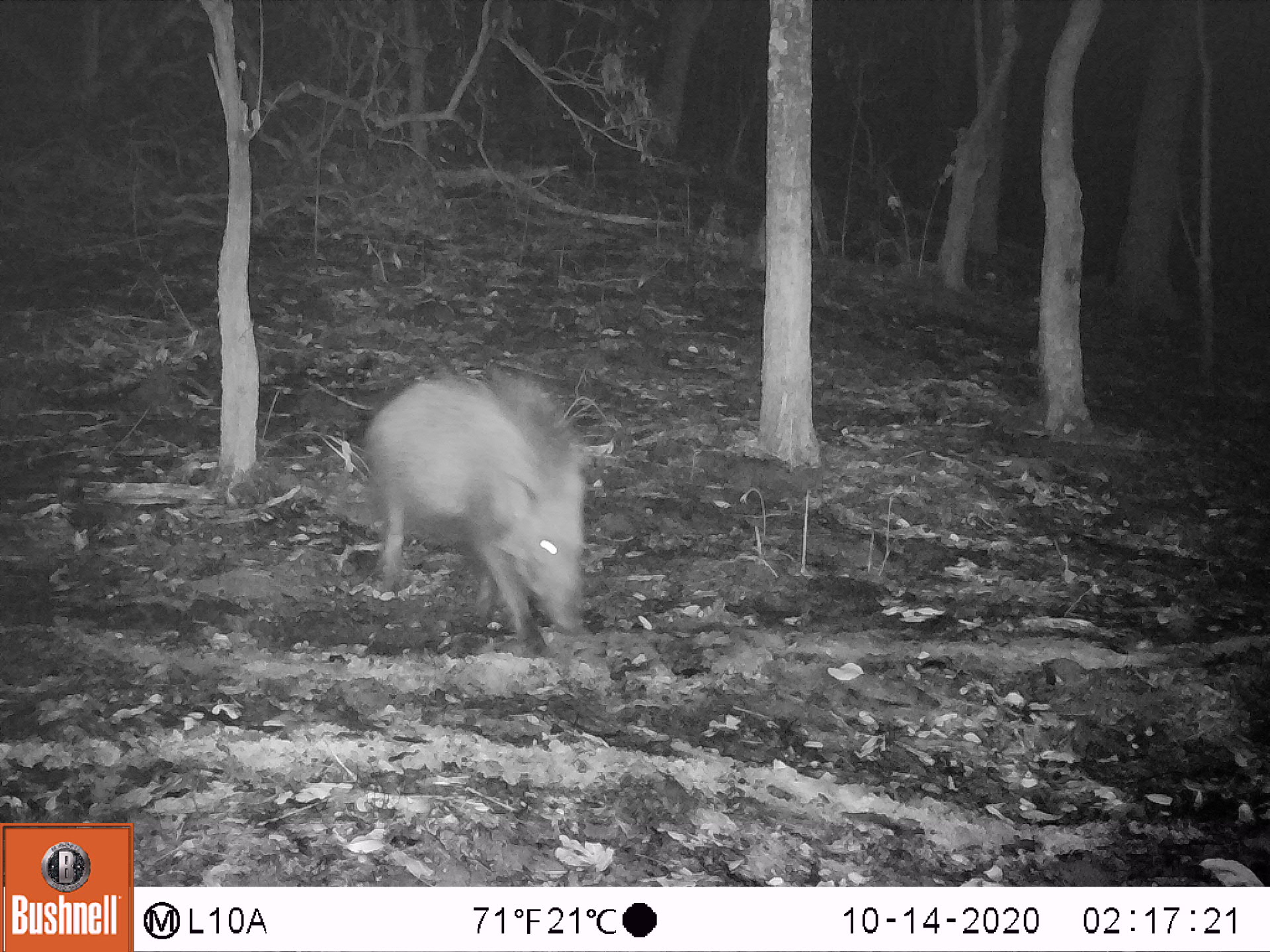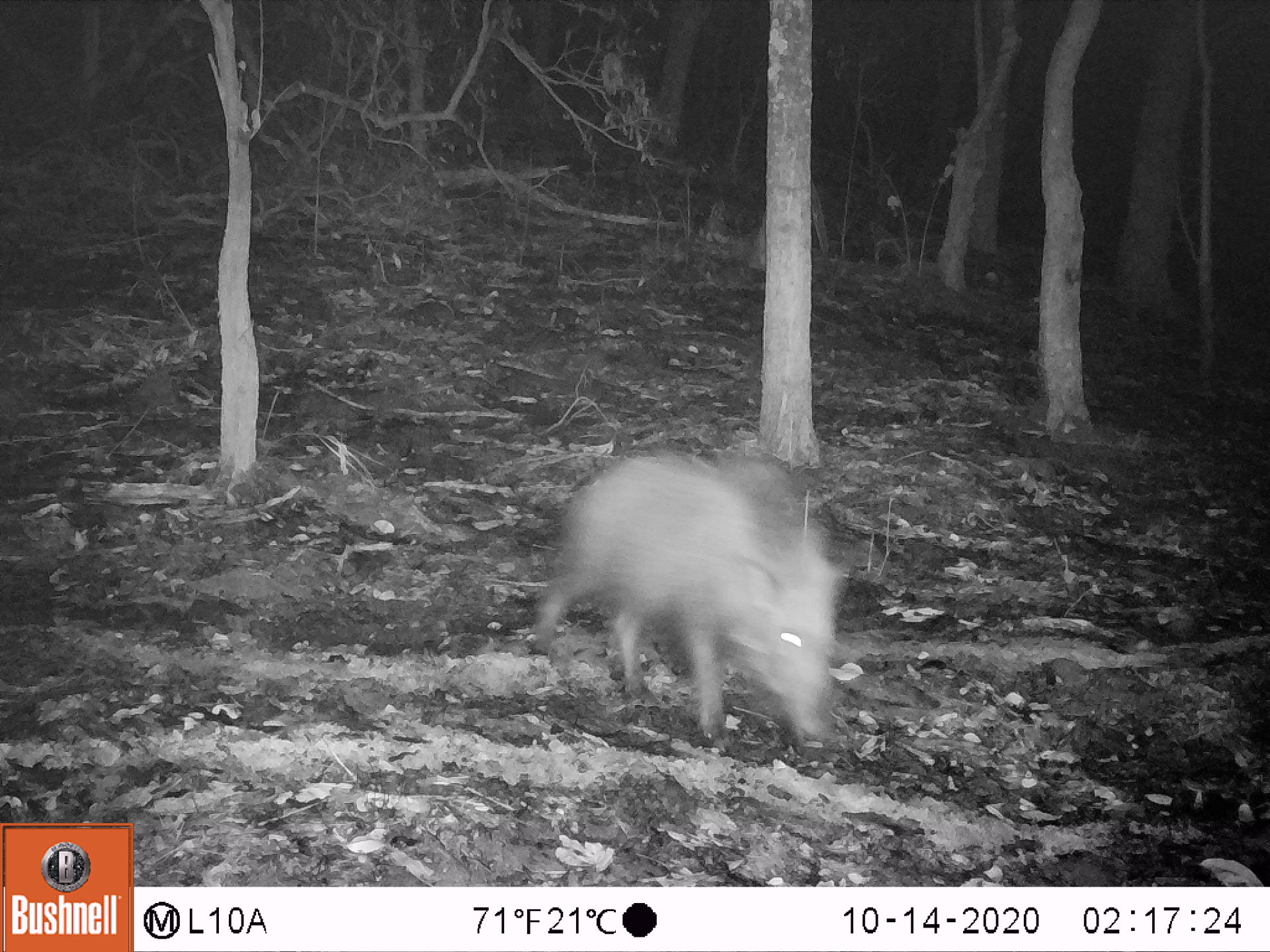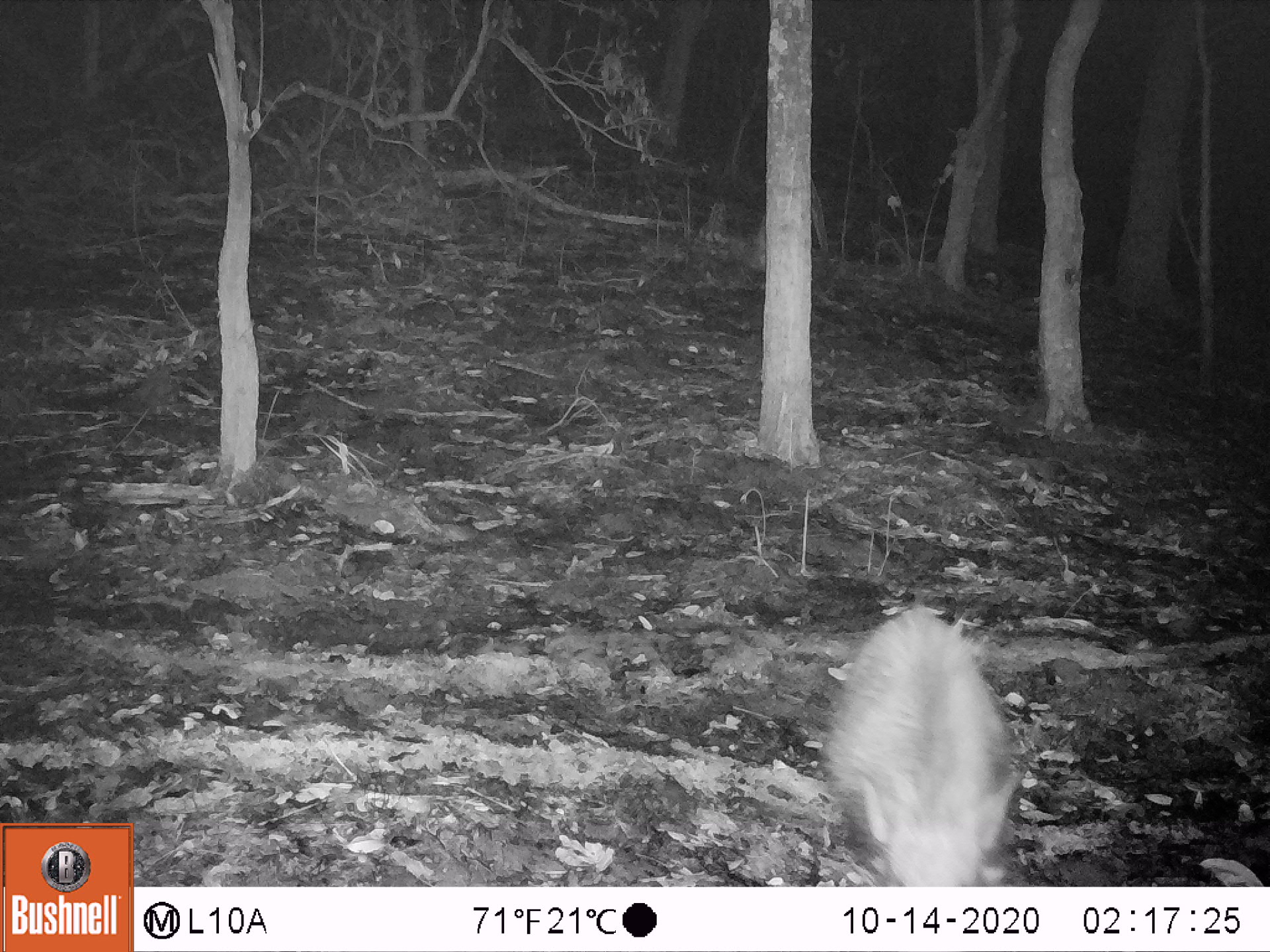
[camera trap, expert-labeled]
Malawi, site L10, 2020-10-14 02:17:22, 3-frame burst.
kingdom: Animalia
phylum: Chordata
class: Mammalia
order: Artiodactyla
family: Suidae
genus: Potamochoerus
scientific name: Potamochoerus larvatus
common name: bushpig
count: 1